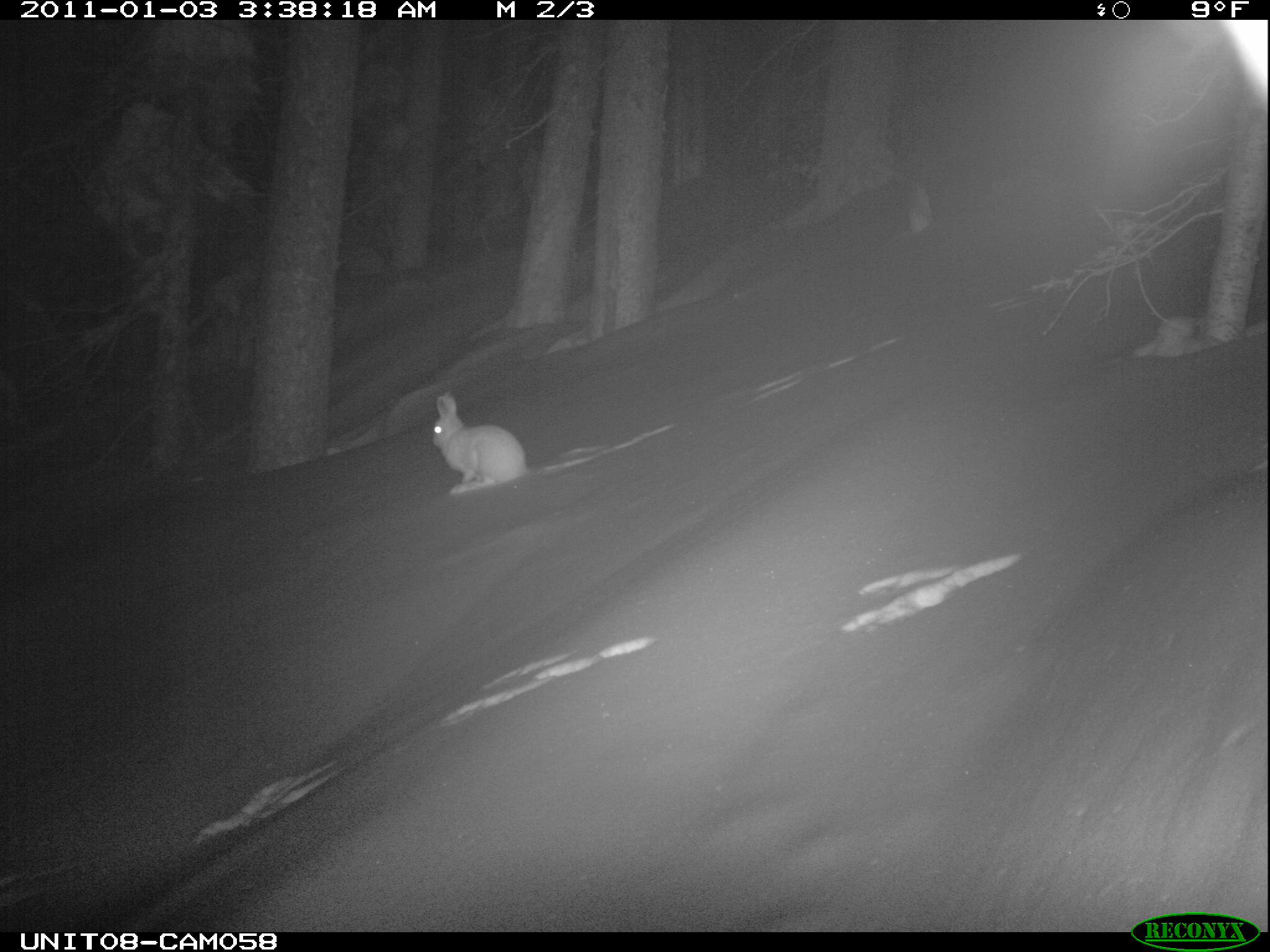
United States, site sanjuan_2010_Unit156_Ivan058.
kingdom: Animalia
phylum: Chordata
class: Mammalia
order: Lagomorpha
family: Leporidae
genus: Lepus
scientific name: Lepus americanus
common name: snowshoe hare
Lepus americanus (snowshoe hare).